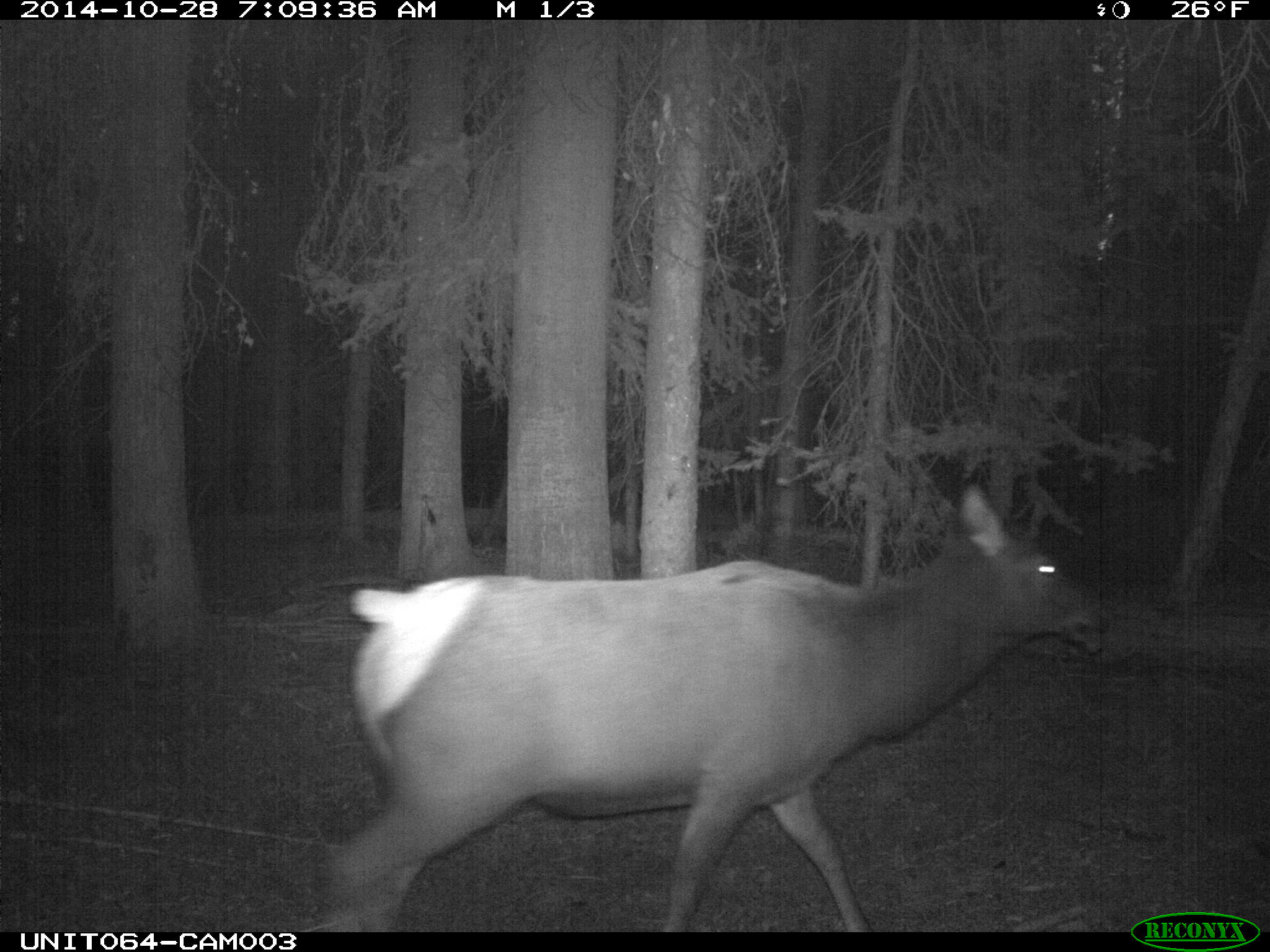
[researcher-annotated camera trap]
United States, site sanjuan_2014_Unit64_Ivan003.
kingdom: Animalia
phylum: Chordata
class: Mammalia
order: Artiodactyla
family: Cervidae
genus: Cervus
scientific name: Cervus elaphus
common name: red deer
Cervus elaphus (red deer).